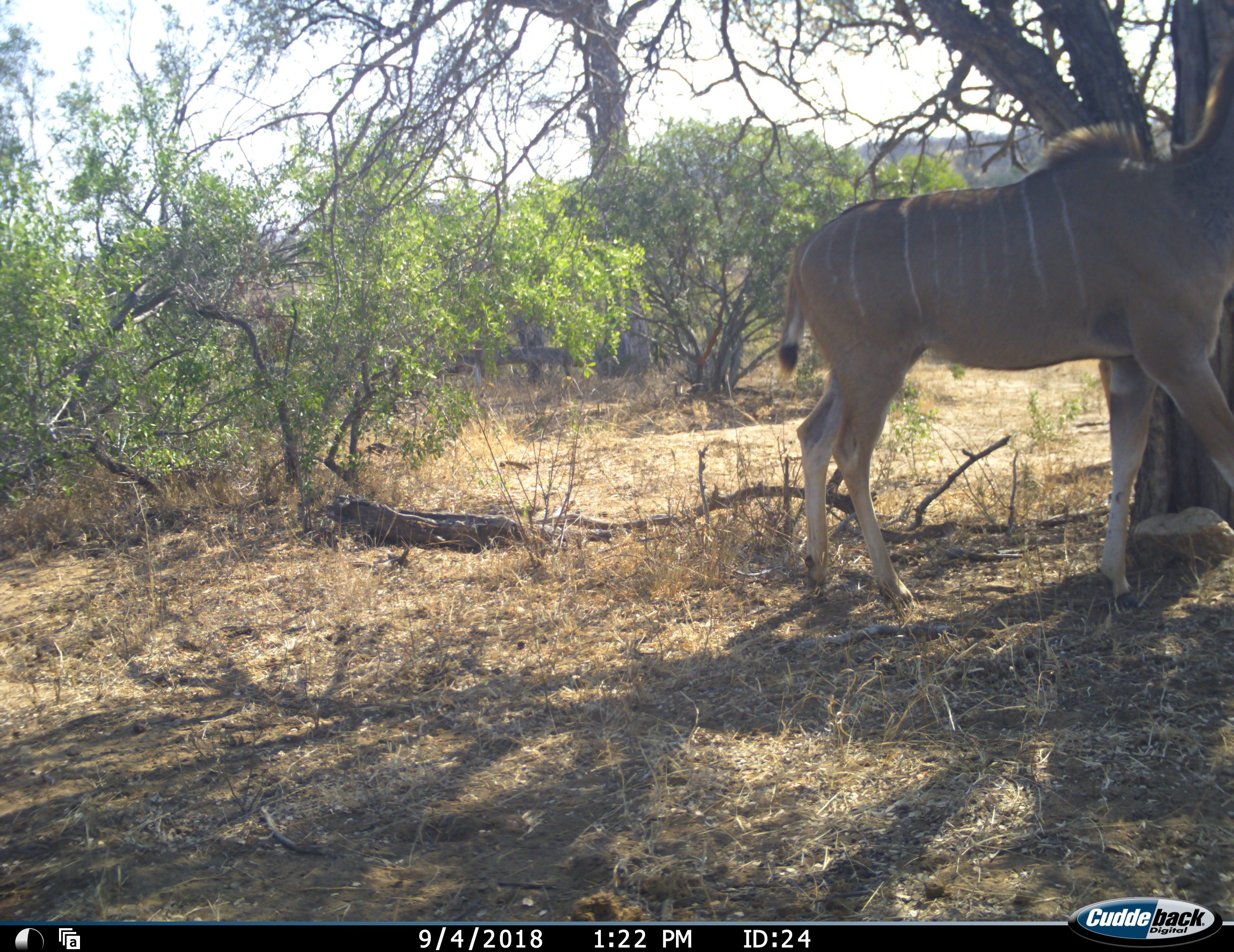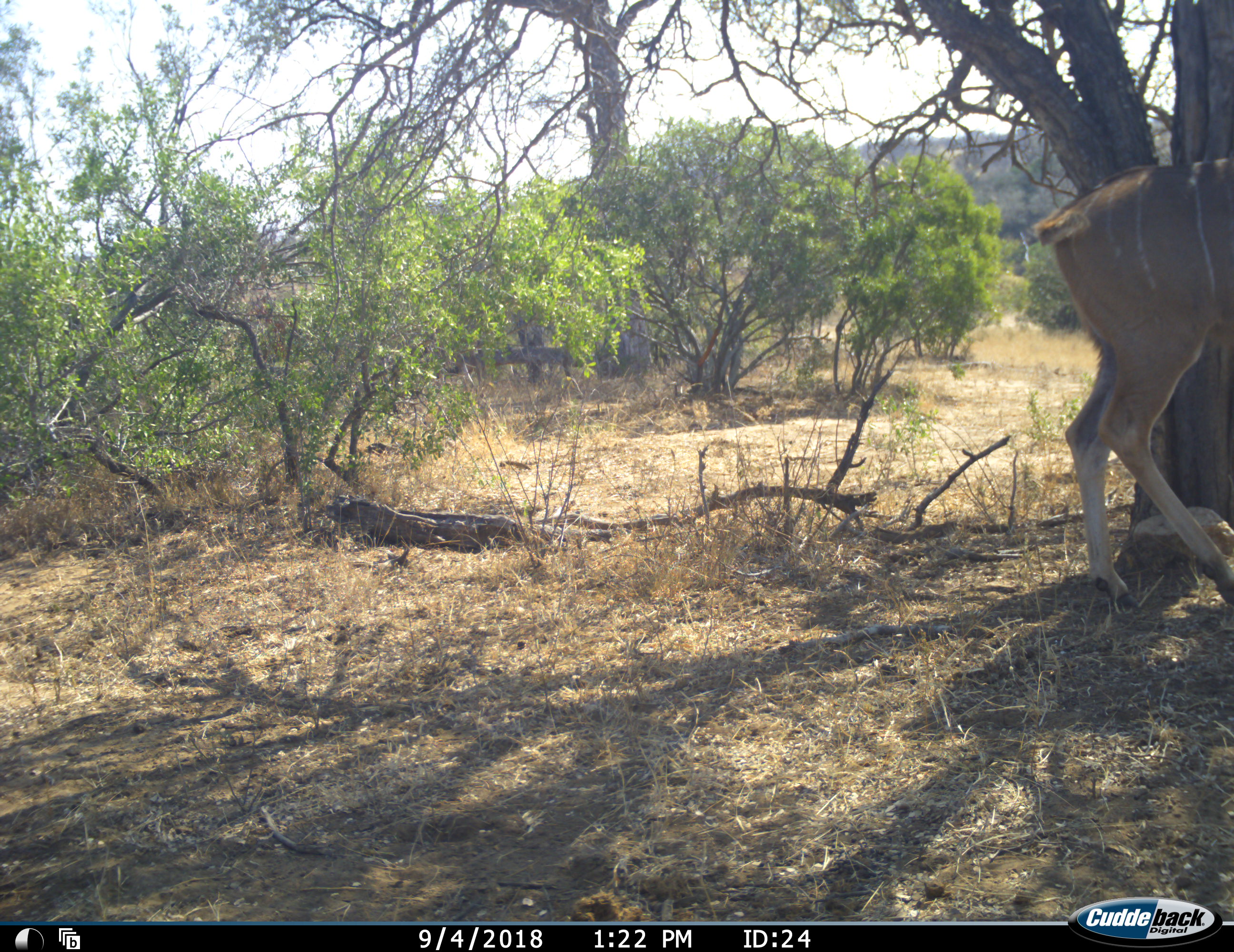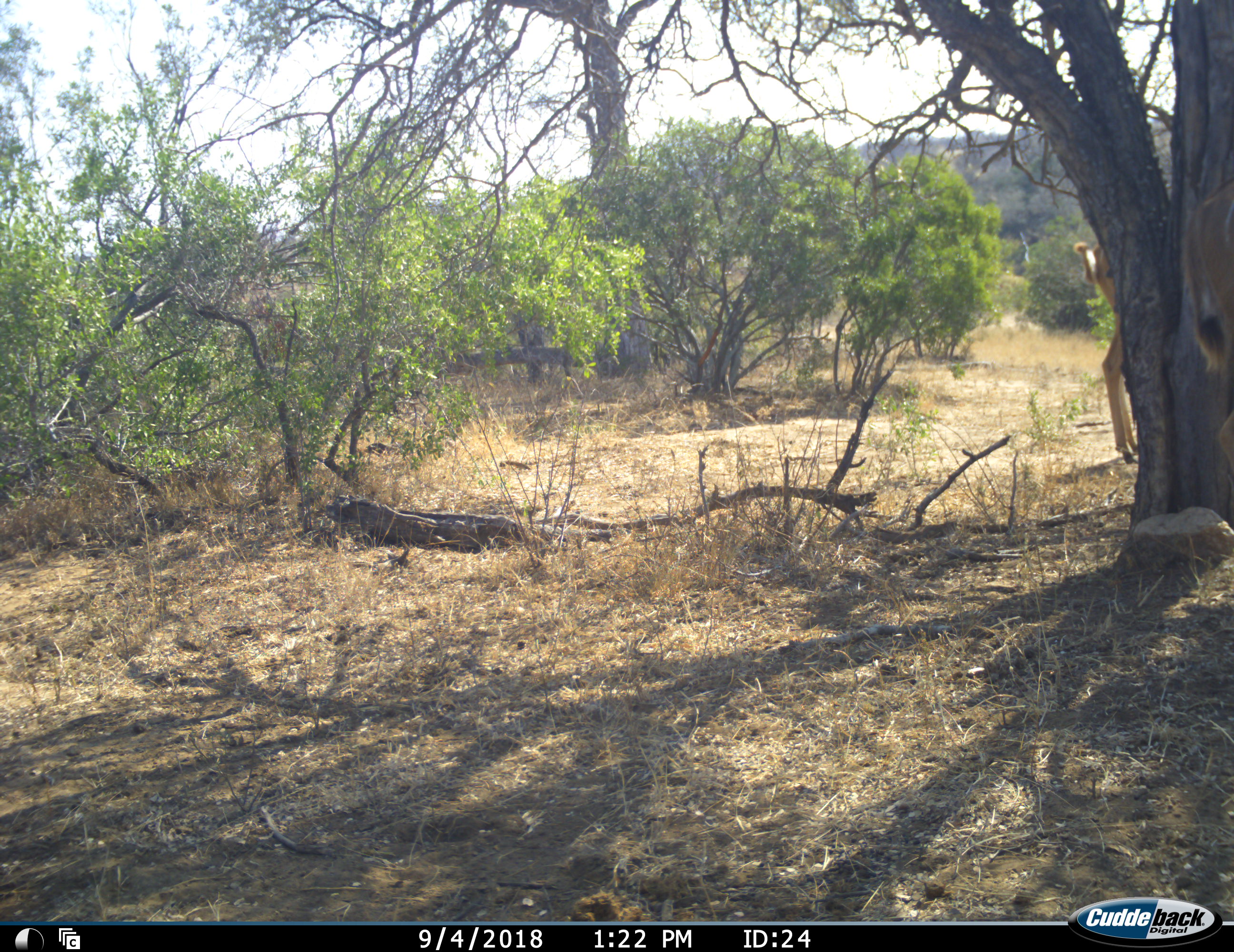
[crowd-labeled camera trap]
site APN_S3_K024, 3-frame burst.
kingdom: Animalia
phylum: Chordata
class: Mammalia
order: Artiodactyla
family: Bovidae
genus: Tragelaphus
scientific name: Tragelaphus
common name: kudu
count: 2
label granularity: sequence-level